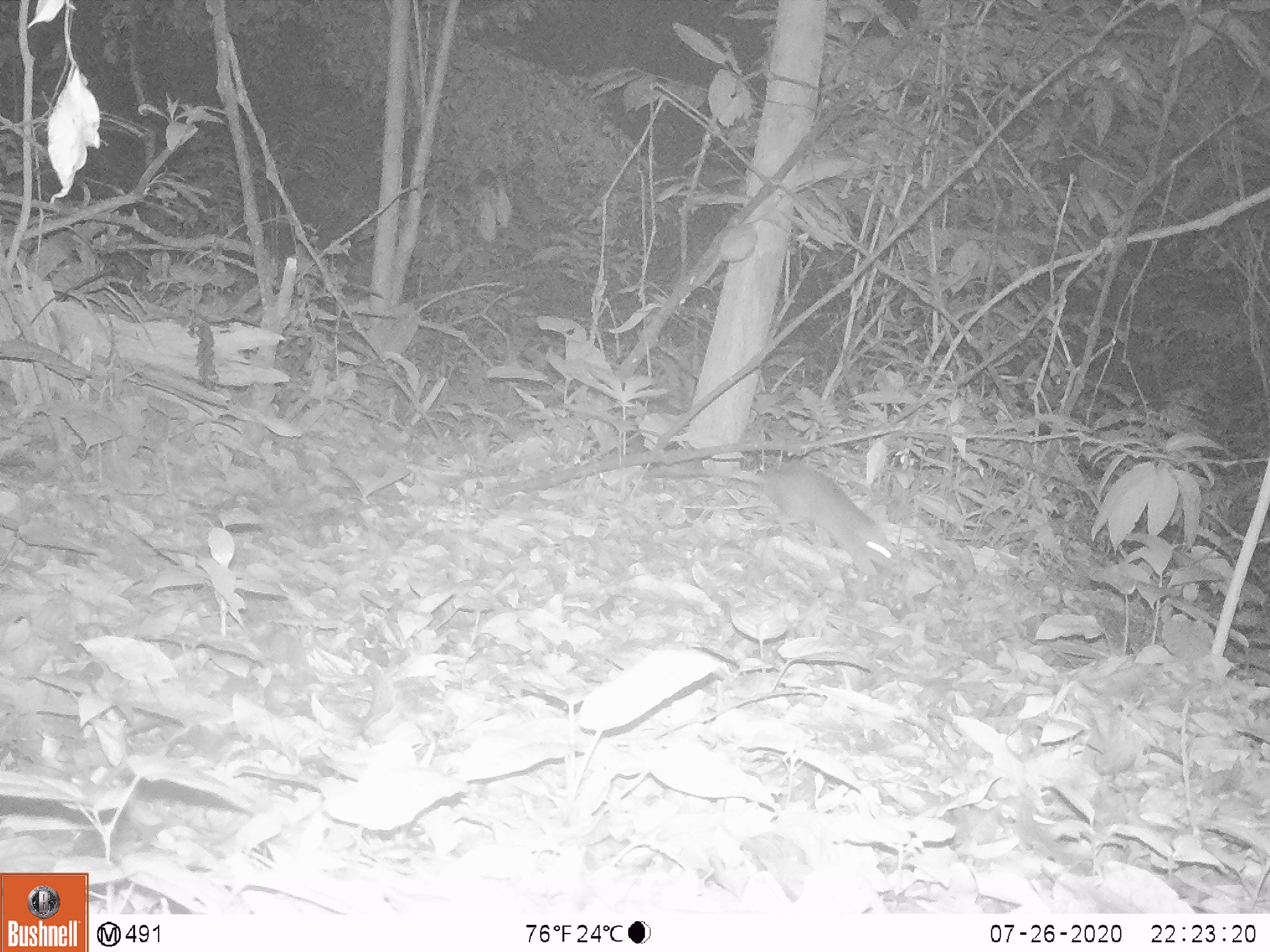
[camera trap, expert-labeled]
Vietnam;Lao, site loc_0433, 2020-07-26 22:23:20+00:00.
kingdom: Animalia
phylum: Chordata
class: Mammalia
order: Rodentia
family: Muridae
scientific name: Muridae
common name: old-world mice and rats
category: unidentified murid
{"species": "unidentified murid (old-world mice and rats) (Muridae)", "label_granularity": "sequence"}